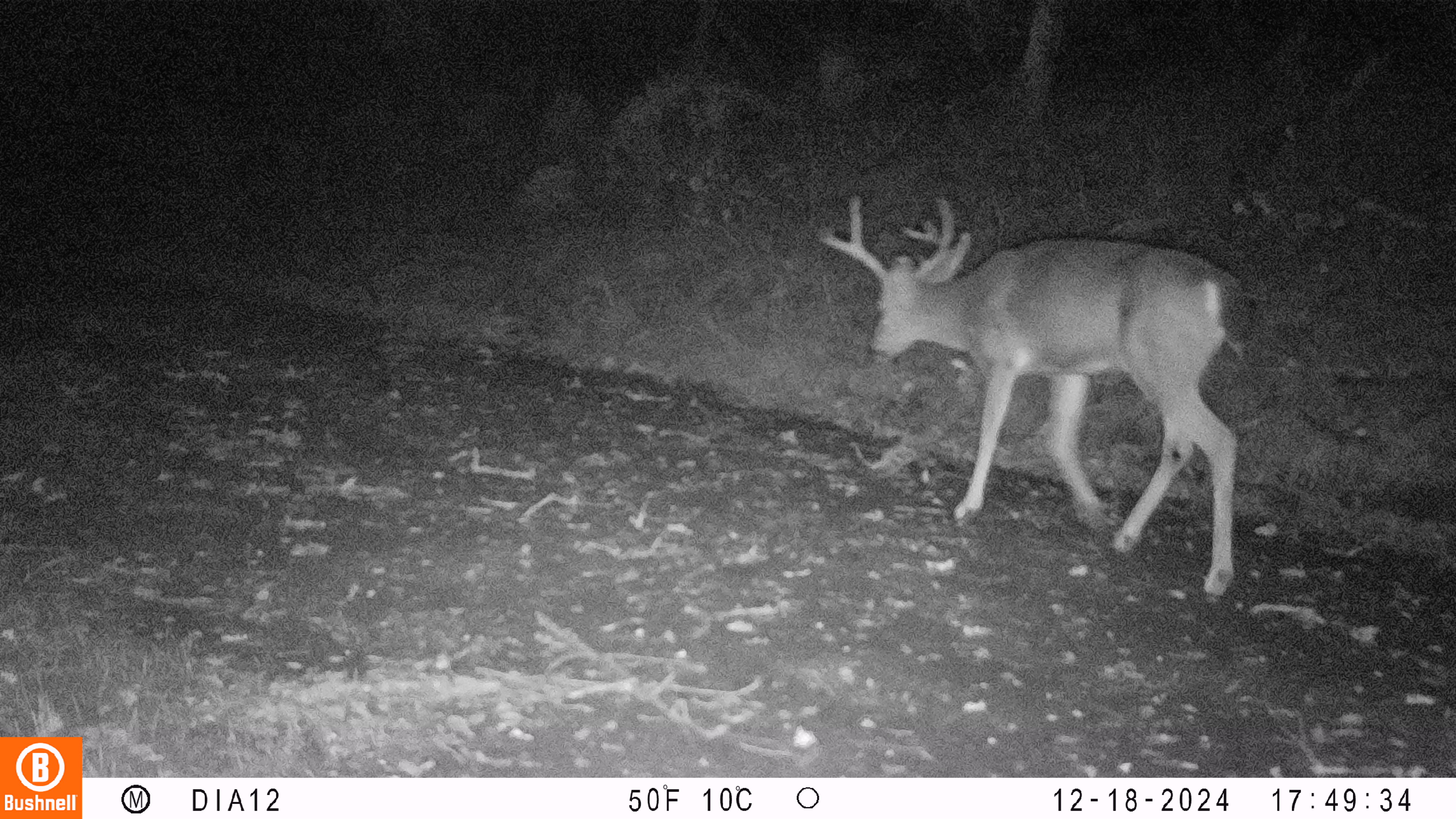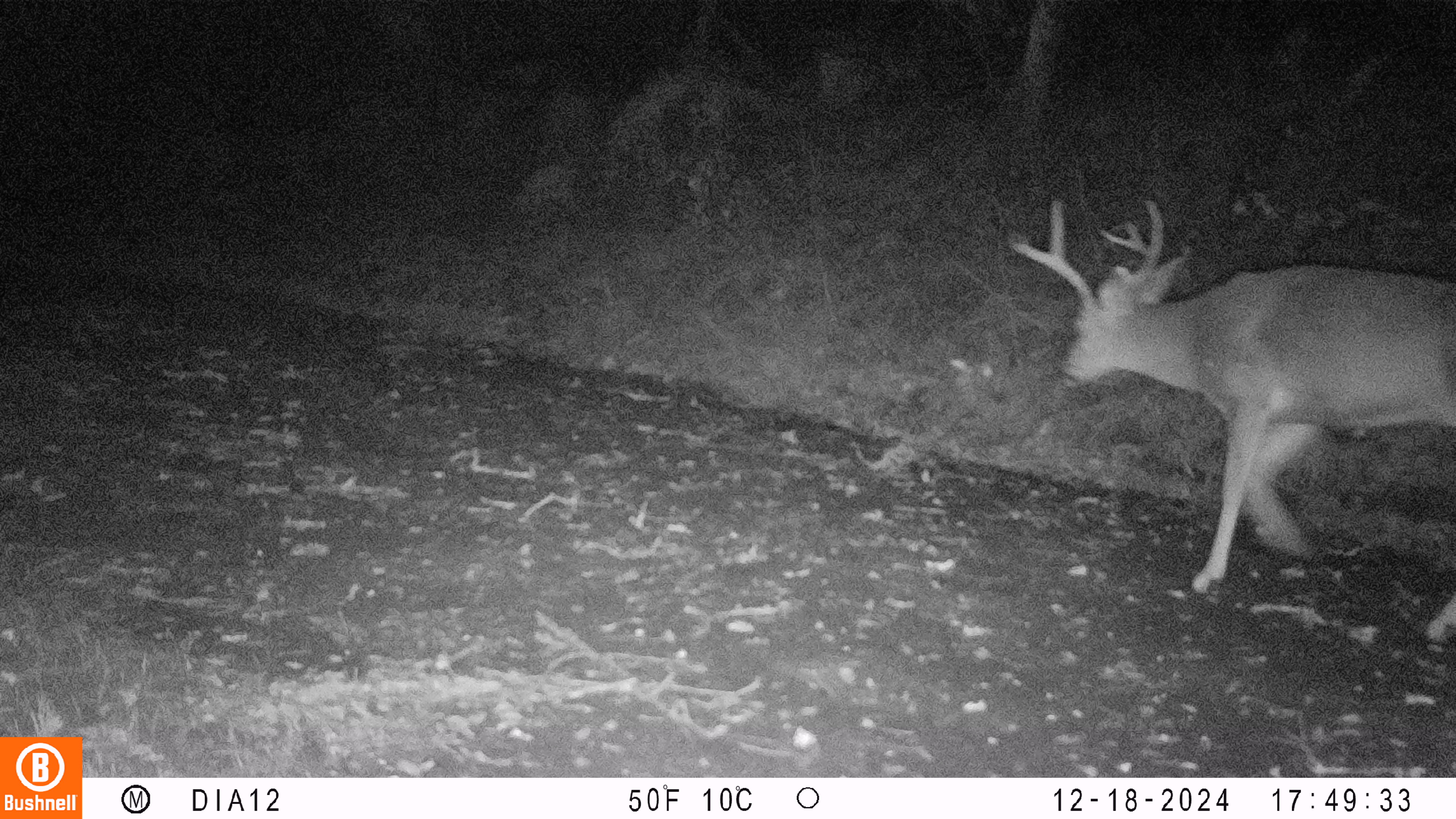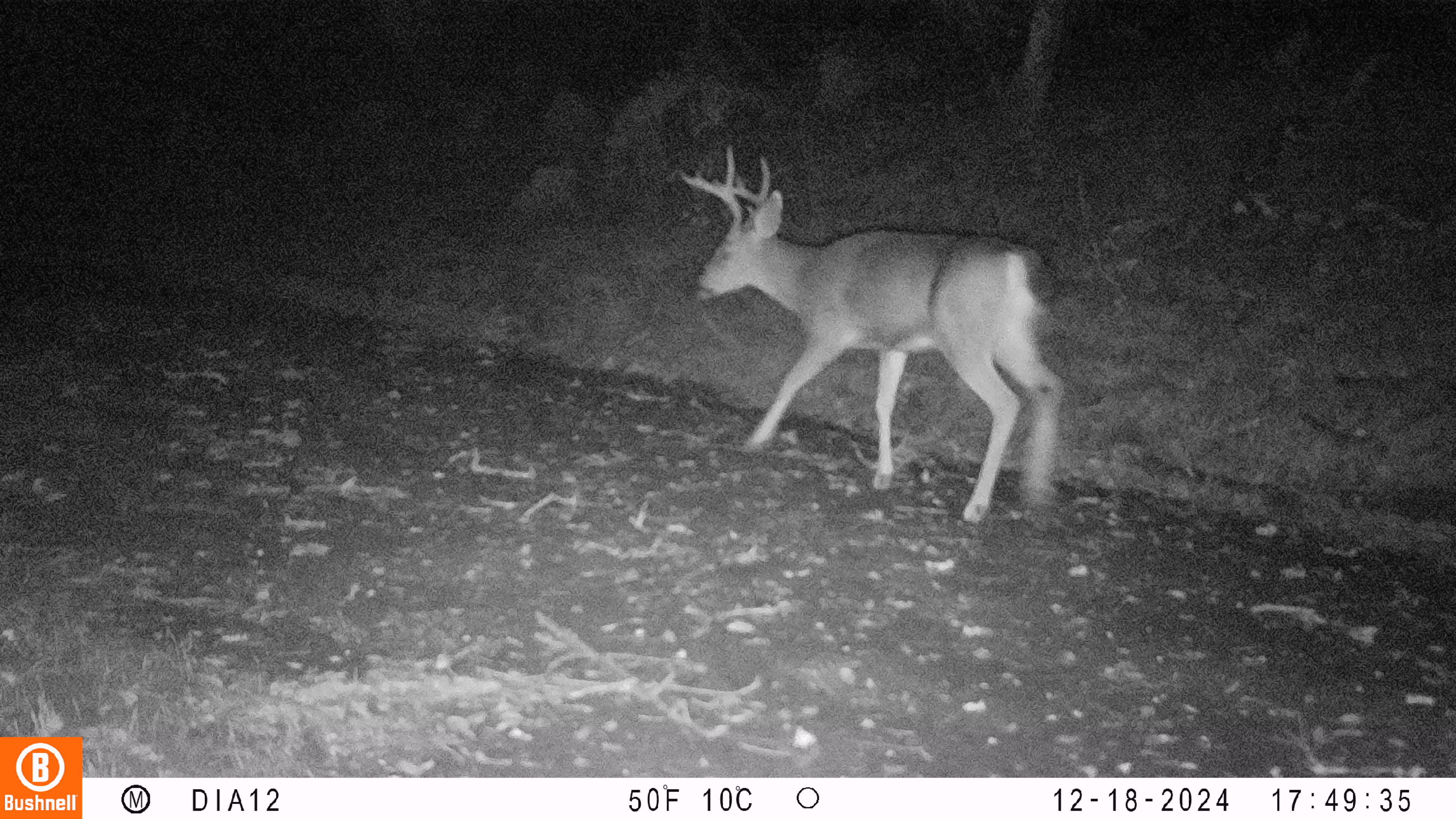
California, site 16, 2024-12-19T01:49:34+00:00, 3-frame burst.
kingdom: Animalia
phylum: Chordata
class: Mammalia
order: Artiodactyla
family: Cervidae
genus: Odocoileus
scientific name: Odocoileus hemionus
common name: mule deer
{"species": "mule deer (Odocoileus hemionus)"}